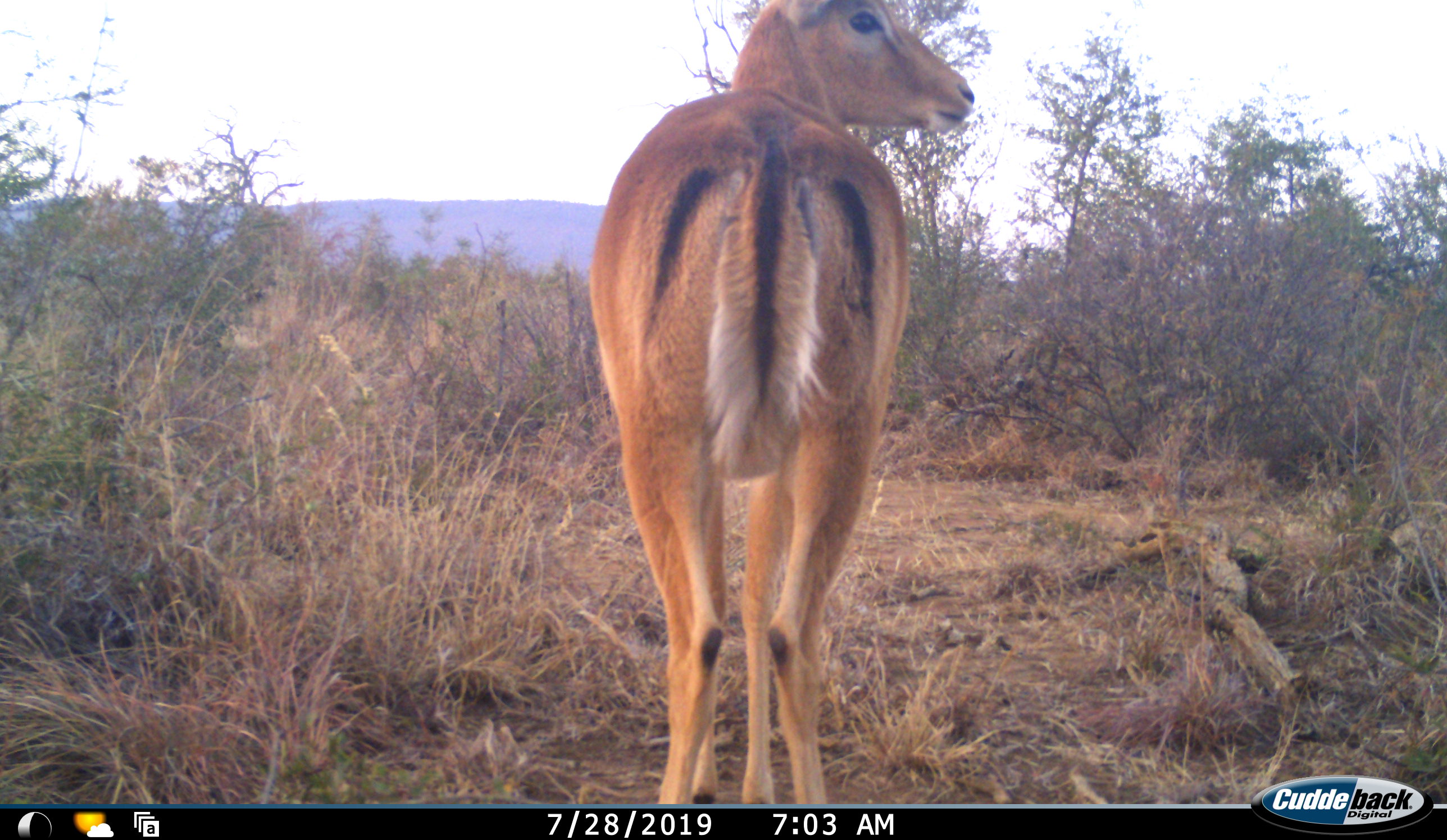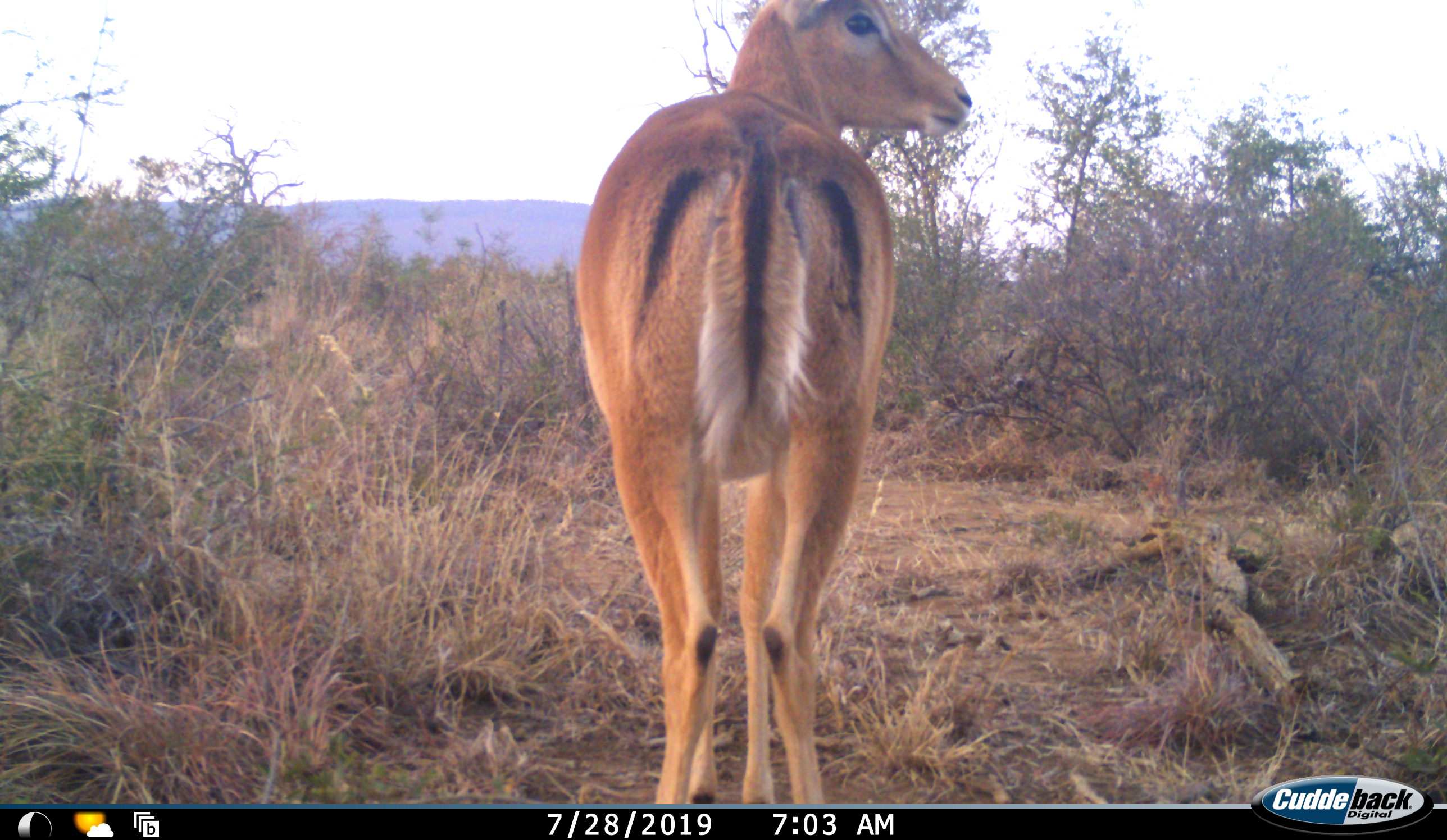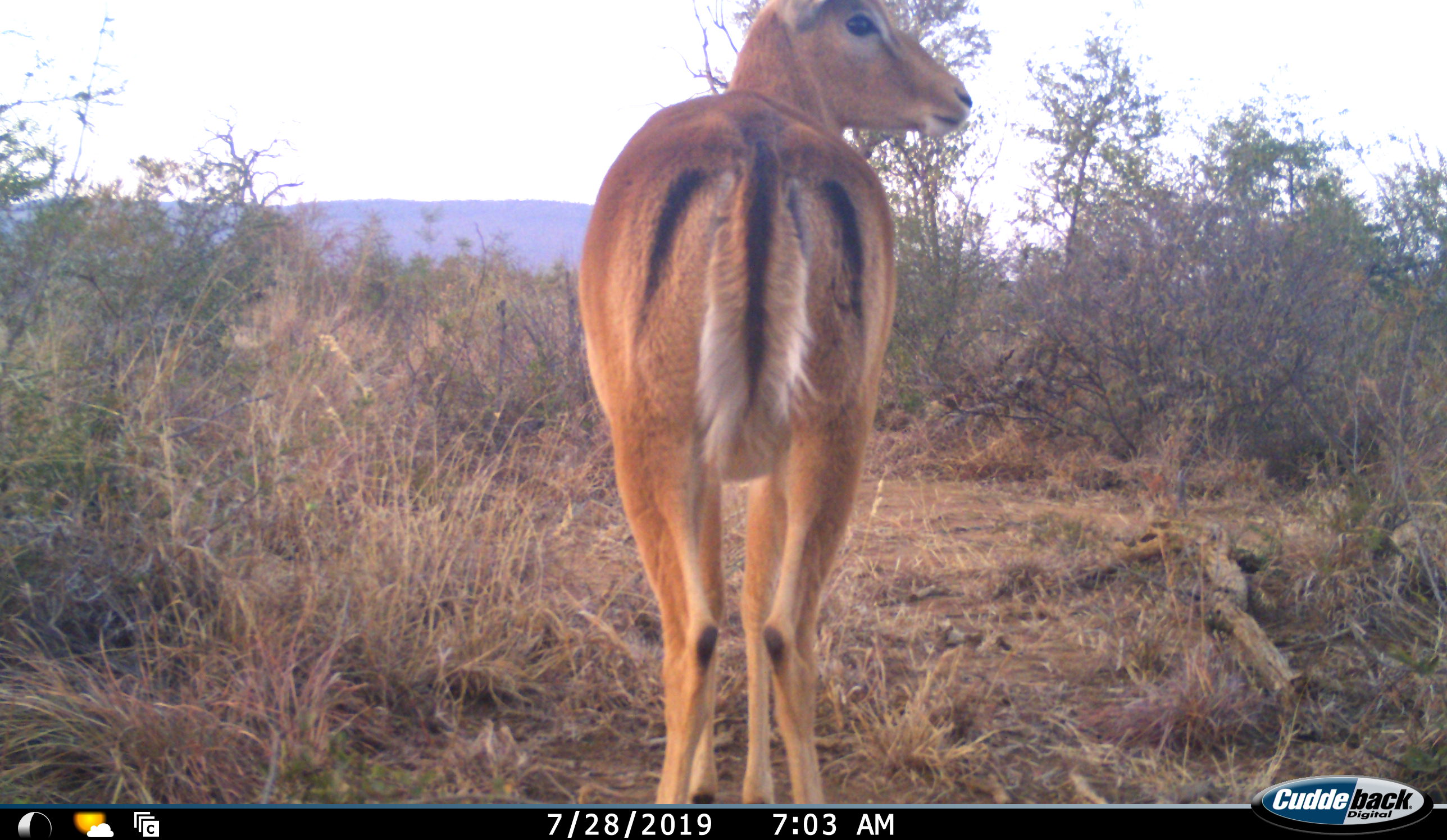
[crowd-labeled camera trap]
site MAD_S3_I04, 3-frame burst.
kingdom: Animalia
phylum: Chordata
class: Mammalia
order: Artiodactyla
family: Bovidae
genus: Aepyceros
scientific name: Aepyceros melampus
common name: impala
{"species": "impala (Aepyceros melampus)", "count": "1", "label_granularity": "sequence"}